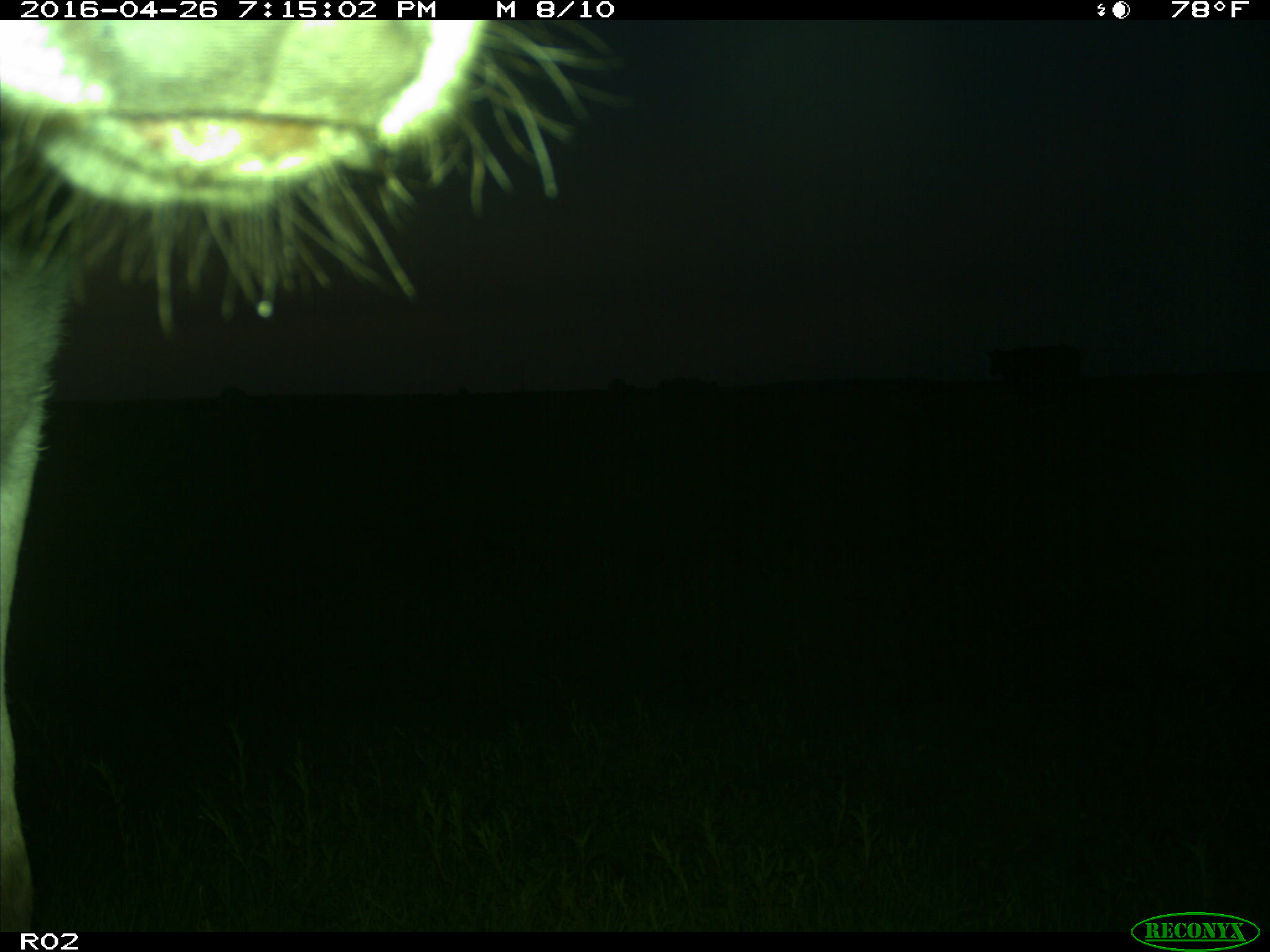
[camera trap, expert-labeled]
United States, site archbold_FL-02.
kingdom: Animalia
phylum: Chordata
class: Mammalia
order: Artiodactyla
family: Bovidae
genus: Bos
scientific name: Bos taurus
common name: domestic cow